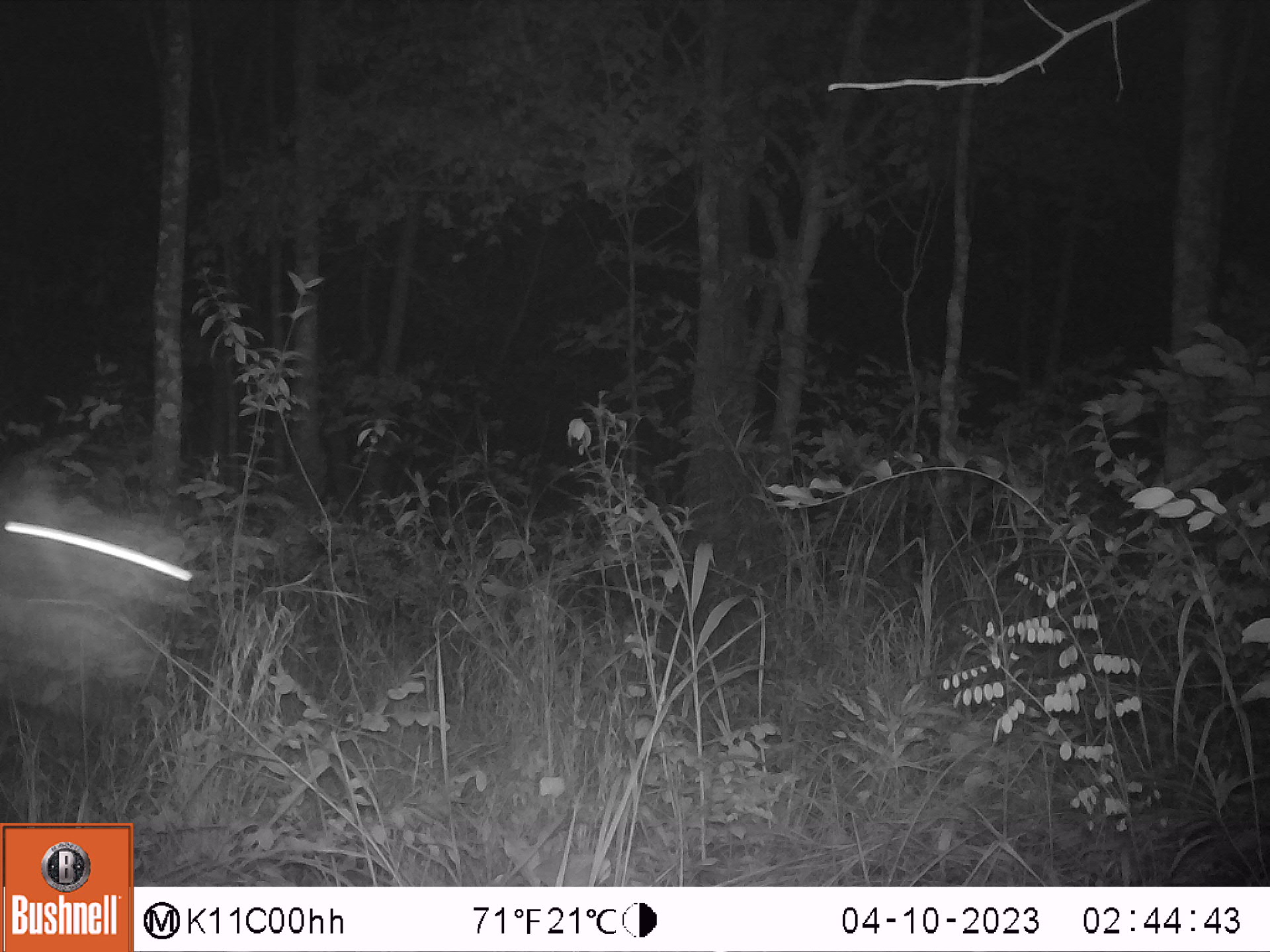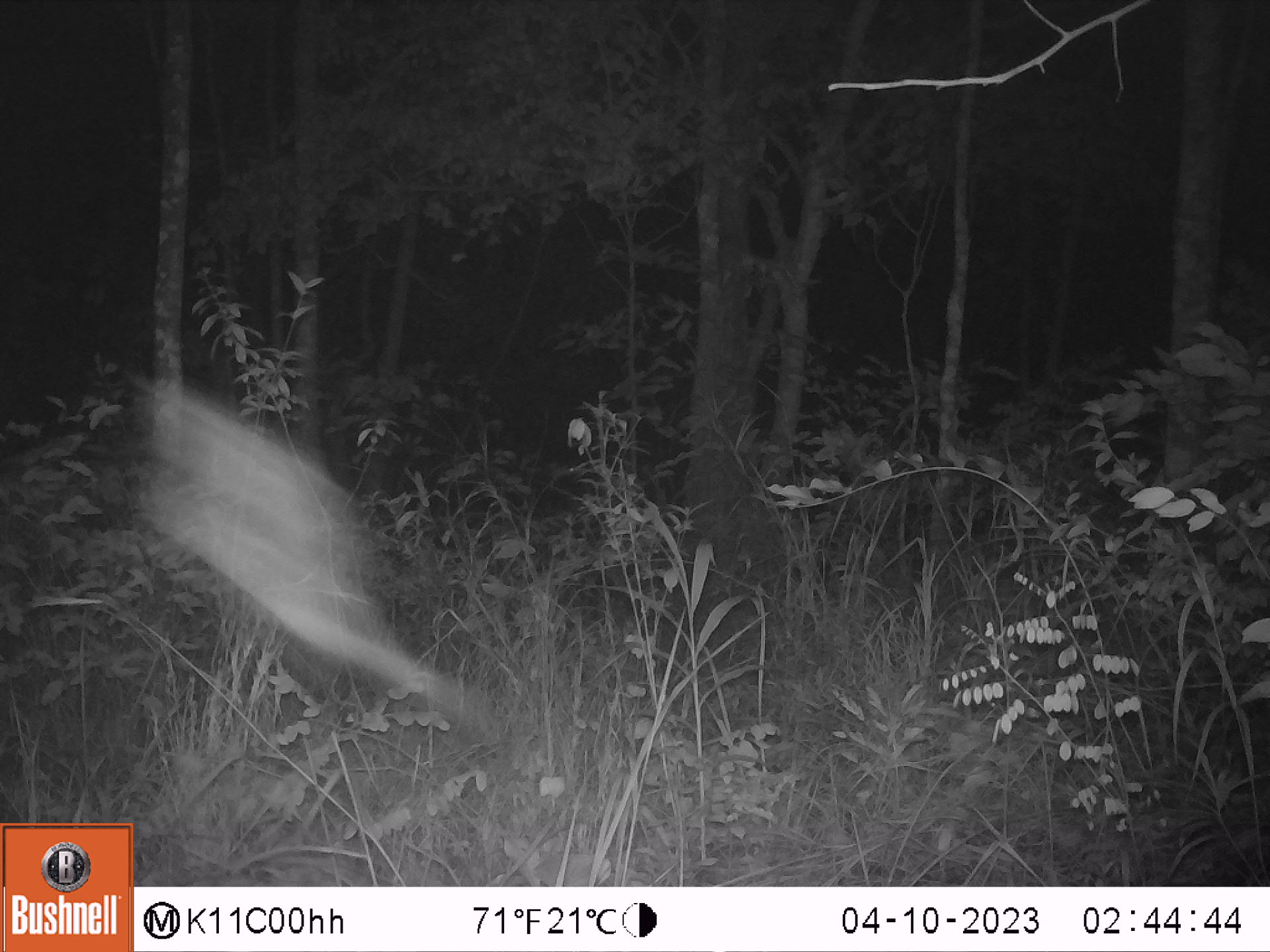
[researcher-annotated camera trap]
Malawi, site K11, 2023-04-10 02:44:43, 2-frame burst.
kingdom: Animalia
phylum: Chordata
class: Mammalia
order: Primates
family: Galagidae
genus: Galago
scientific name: Galago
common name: lesser bushbabies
Galago (lesser bushbabies), count 1.